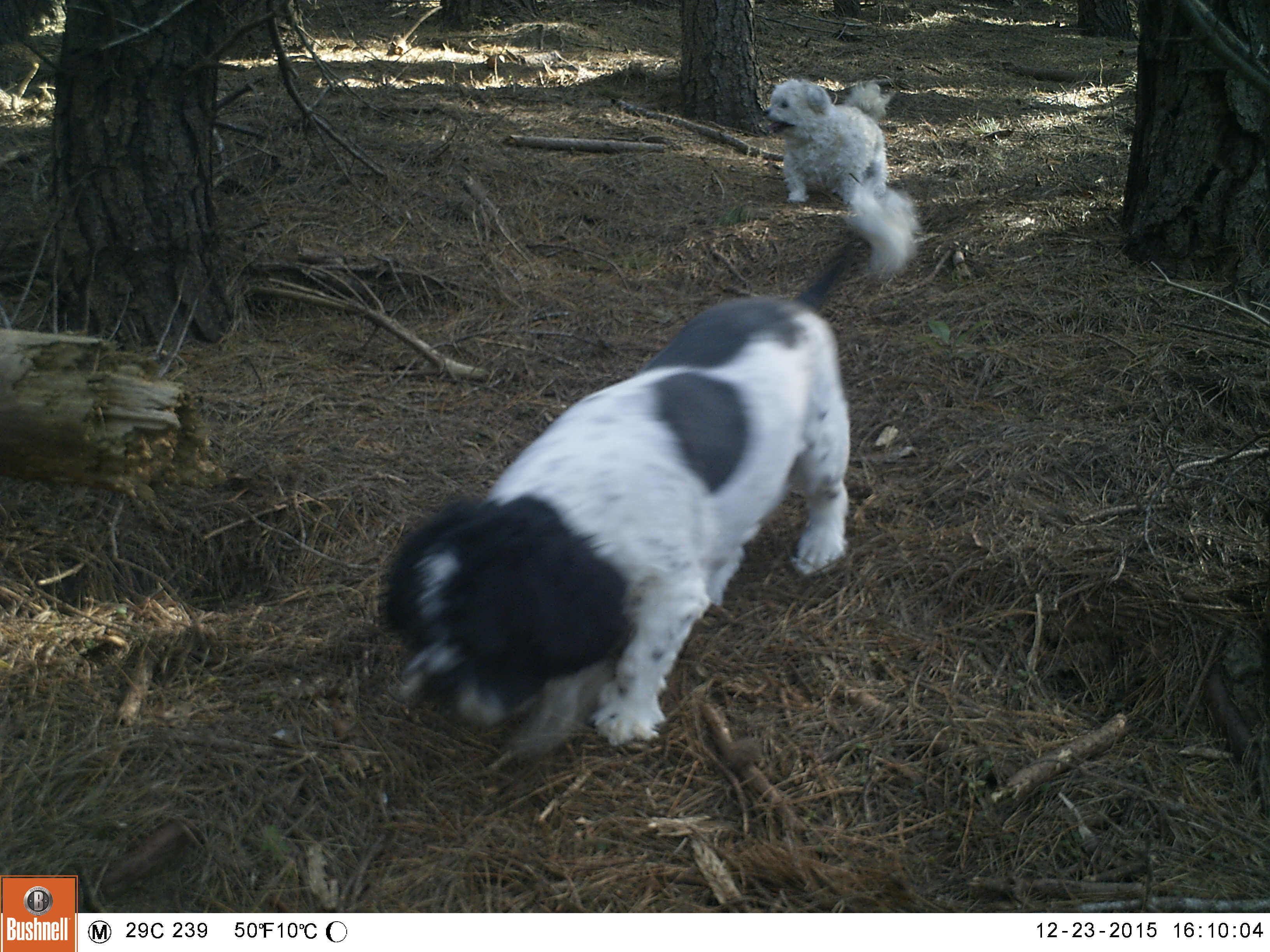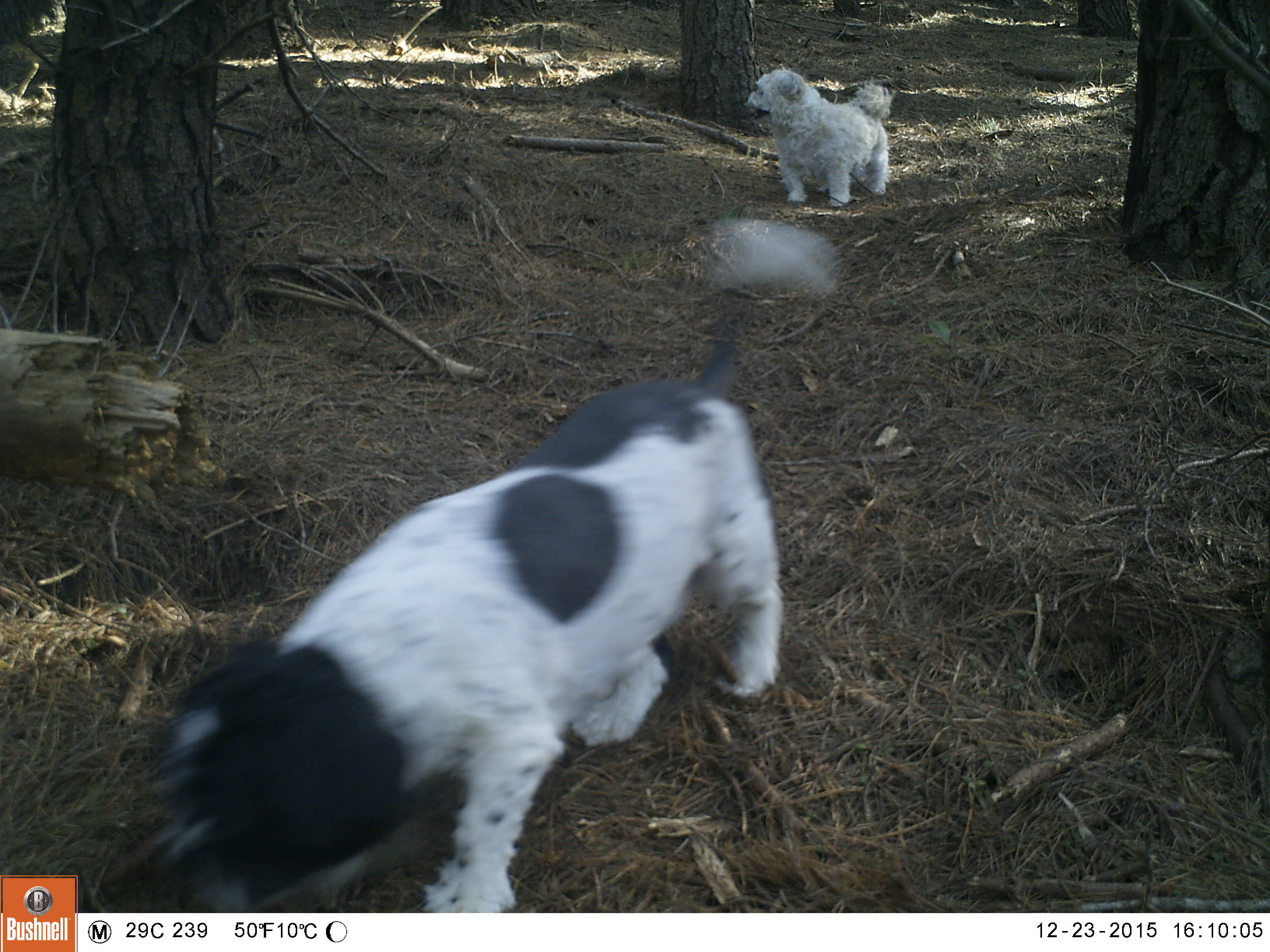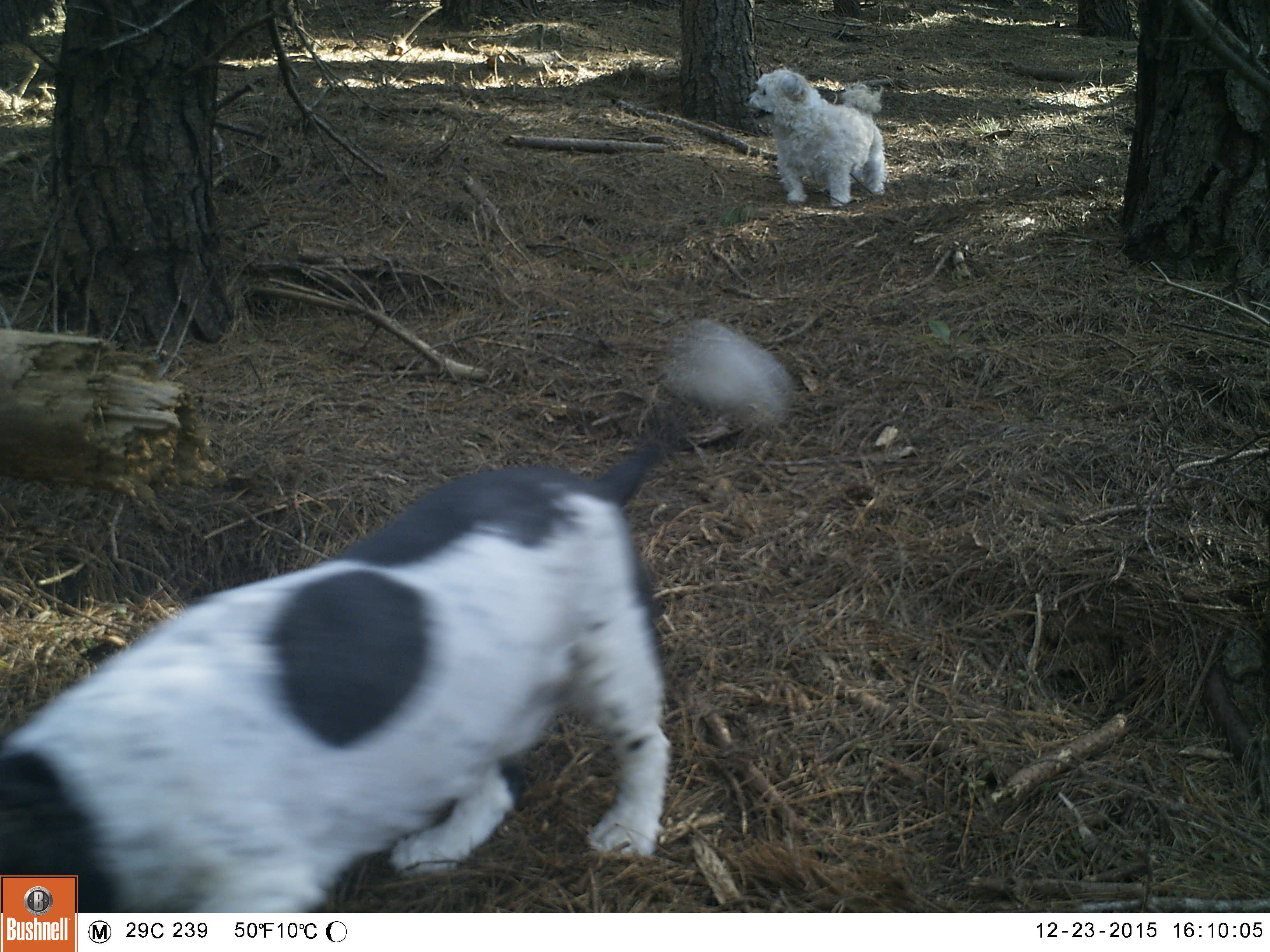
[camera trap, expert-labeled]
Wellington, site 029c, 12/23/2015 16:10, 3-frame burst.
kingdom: Animalia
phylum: Chordata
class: Mammalia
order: Carnivora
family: Canidae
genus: Canis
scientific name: Canis familiaris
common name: dog